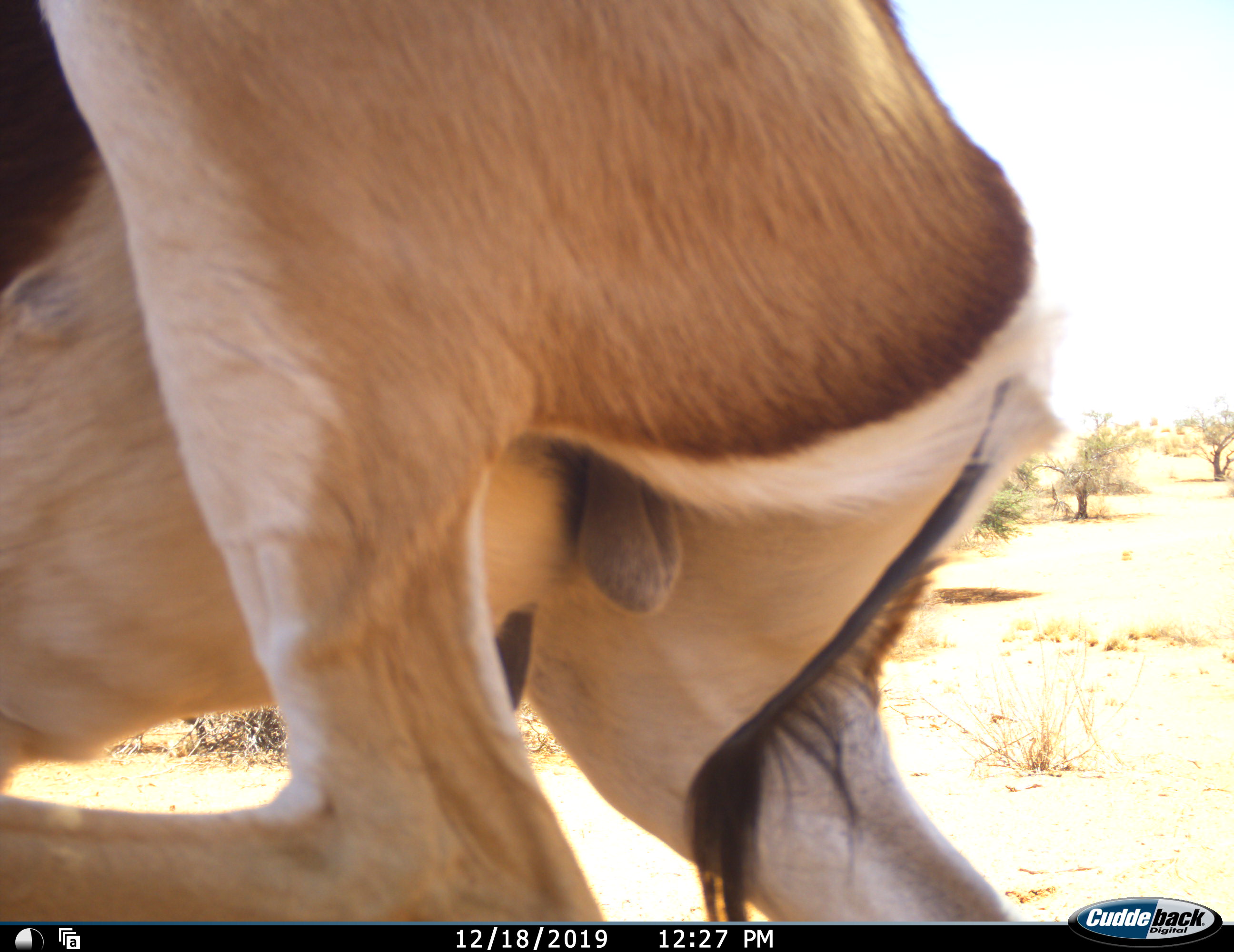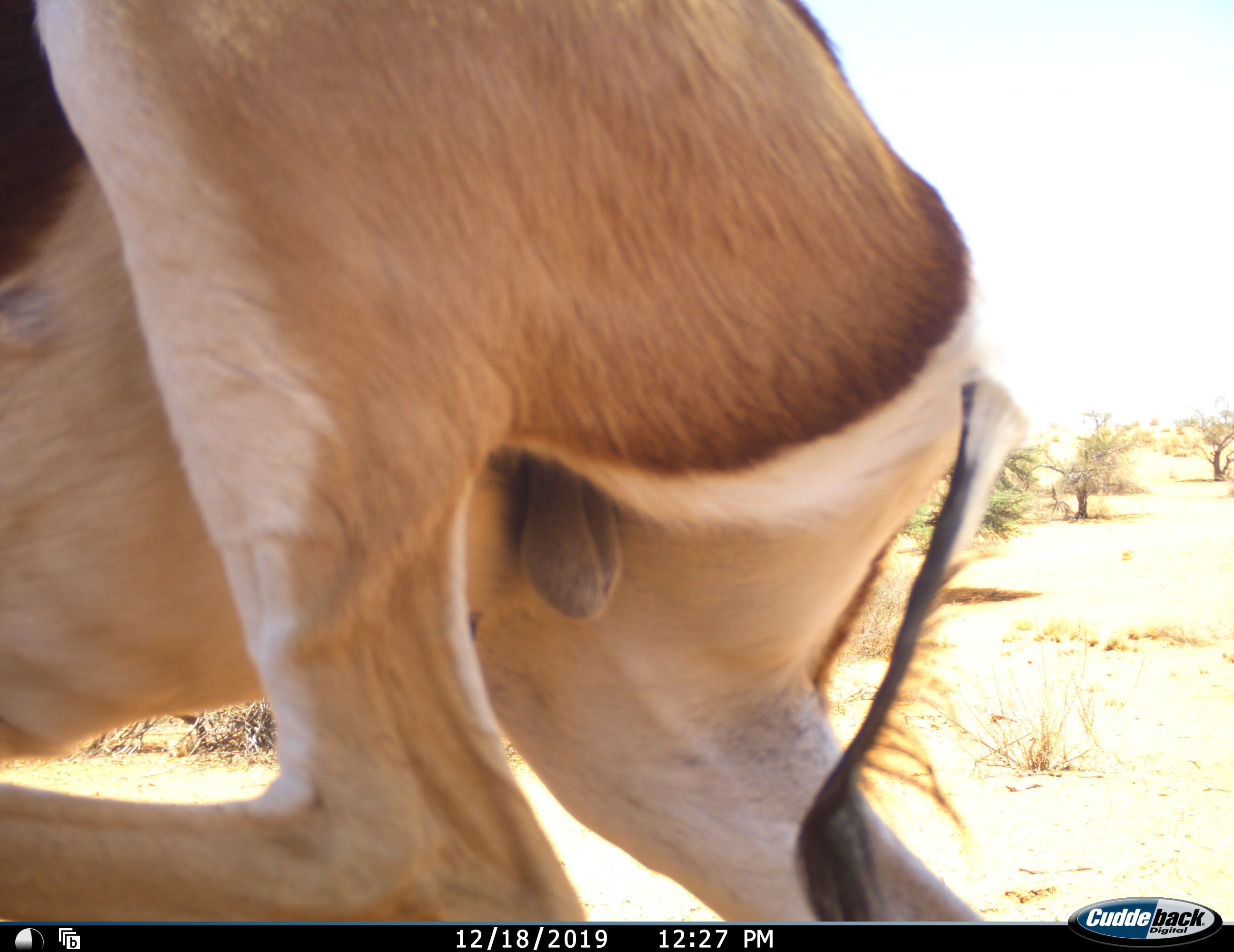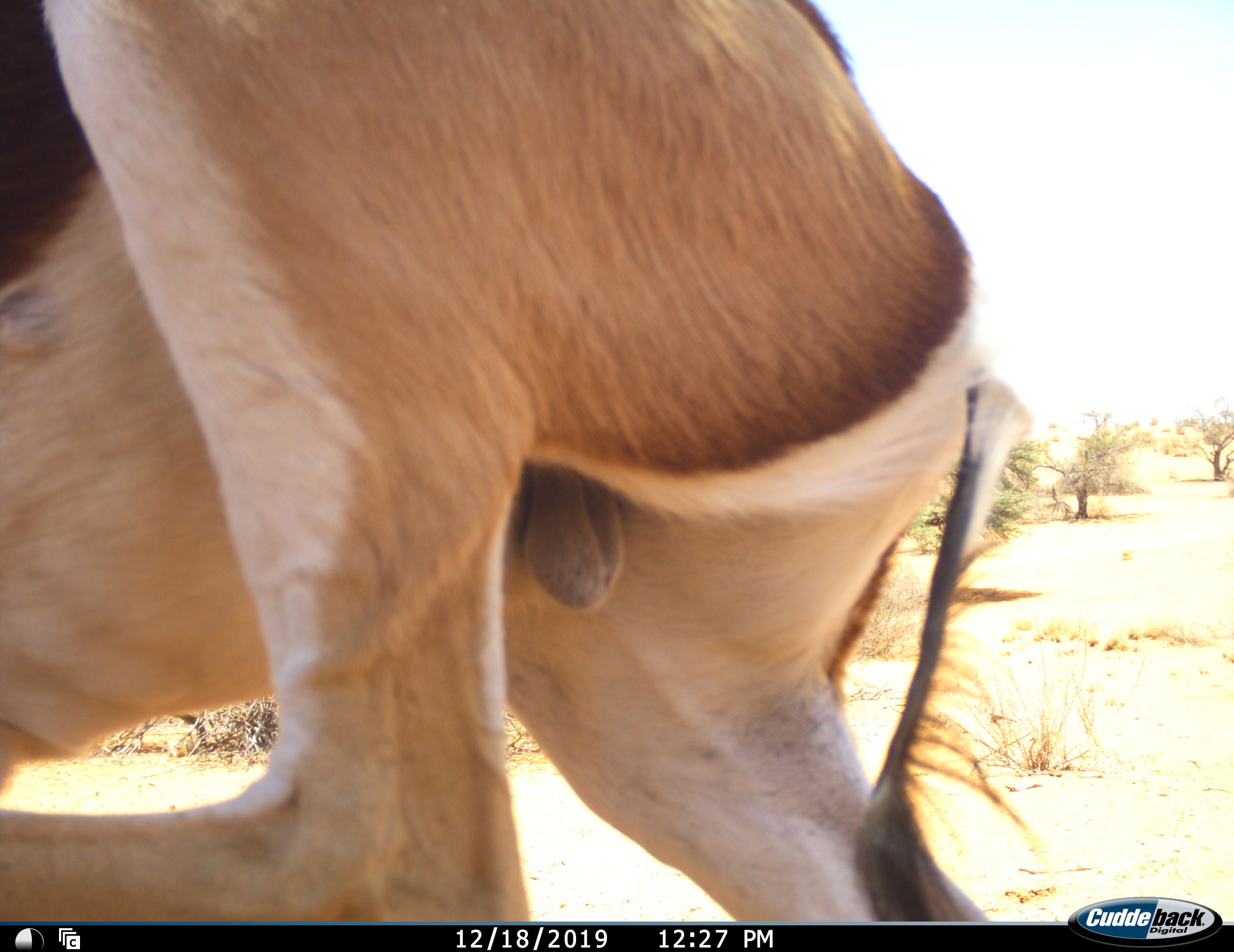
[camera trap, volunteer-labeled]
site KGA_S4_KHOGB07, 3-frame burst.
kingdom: Animalia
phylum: Chordata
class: Mammalia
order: Artiodactyla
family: Bovidae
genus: Antidorcas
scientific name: Antidorcas marsupialis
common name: springbok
Springbok (Antidorcas marsupialis), count 1. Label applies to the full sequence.